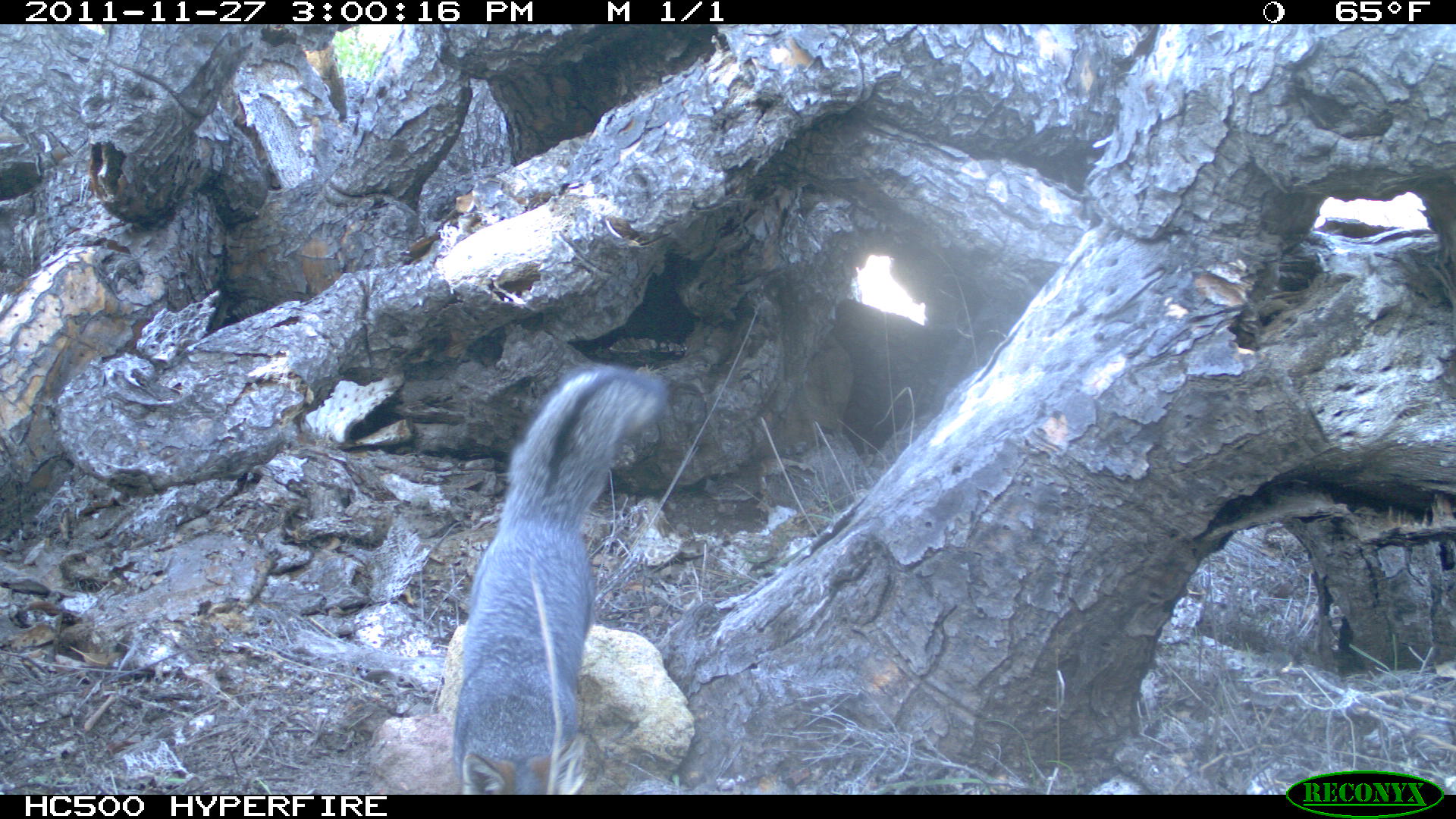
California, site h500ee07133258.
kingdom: Animalia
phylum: Chordata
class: Mammalia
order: Carnivora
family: Canidae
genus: Urocyon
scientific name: Urocyon littoralis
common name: island fox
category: fox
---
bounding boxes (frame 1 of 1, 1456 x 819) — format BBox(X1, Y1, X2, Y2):
fox: BBox(453, 366, 668, 794)